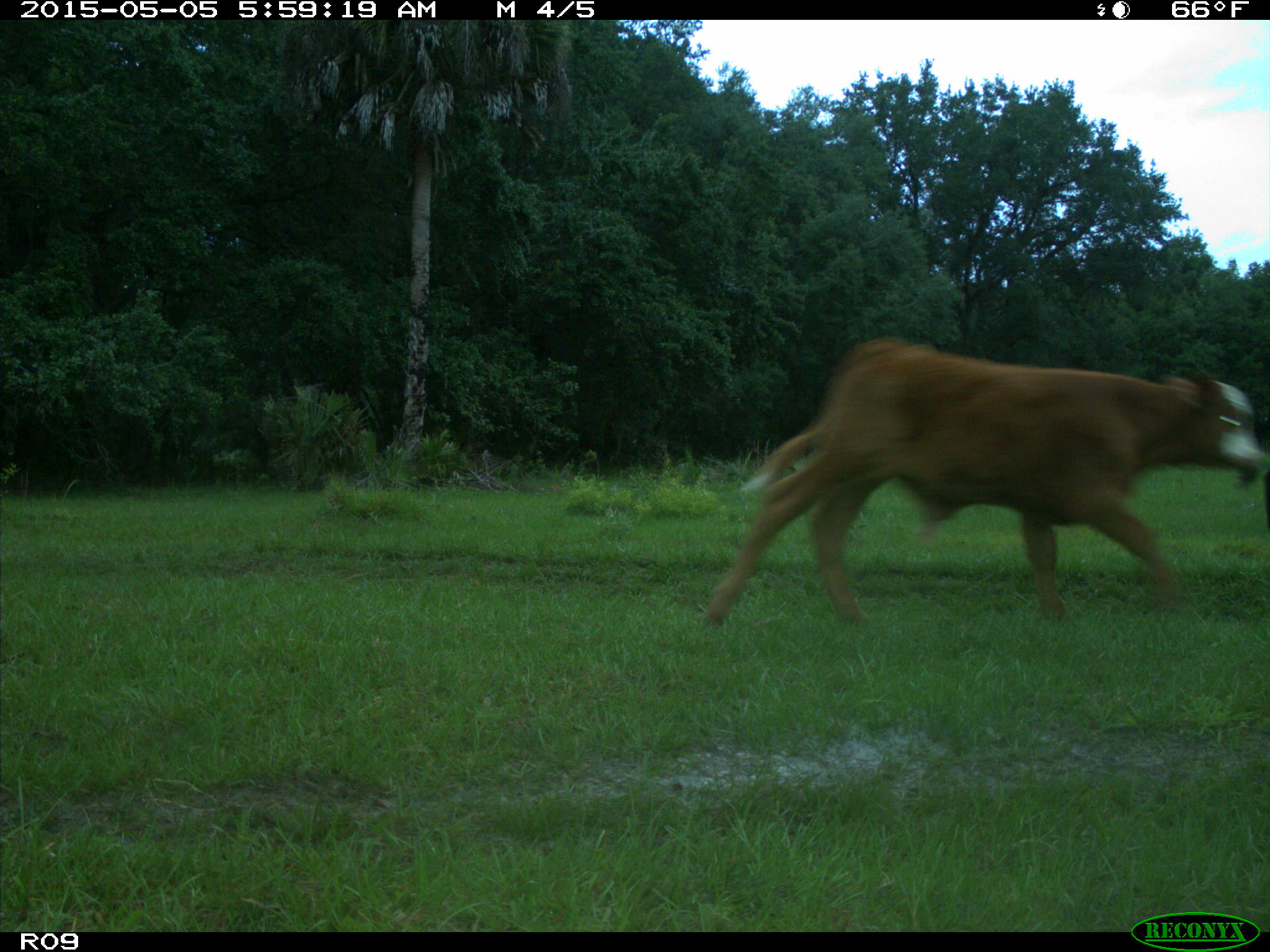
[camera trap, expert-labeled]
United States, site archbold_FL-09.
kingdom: Animalia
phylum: Chordata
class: Mammalia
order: Artiodactyla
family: Bovidae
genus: Bos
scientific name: Bos taurus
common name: domestic cow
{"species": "Bos taurus (domestic cow)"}